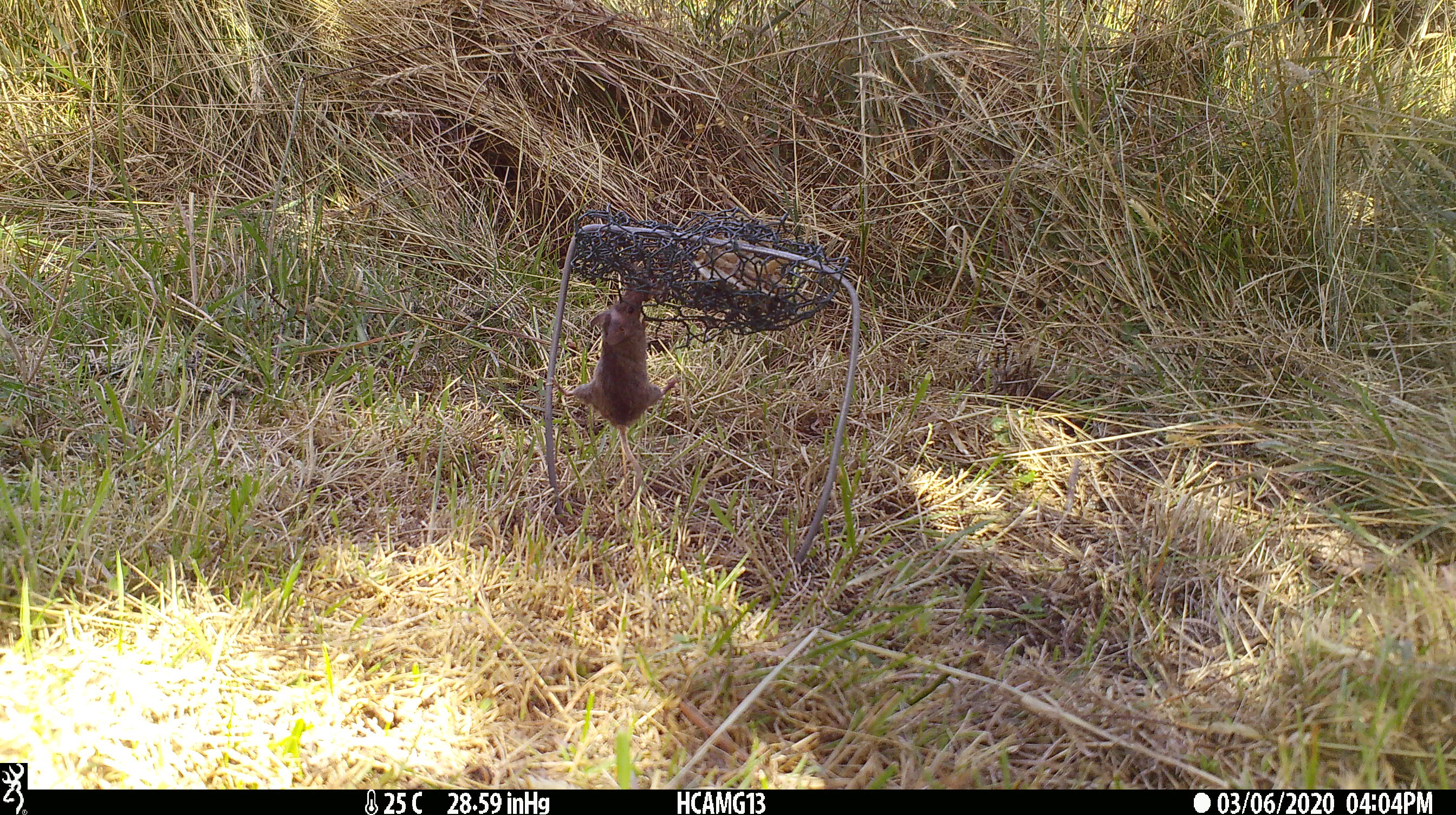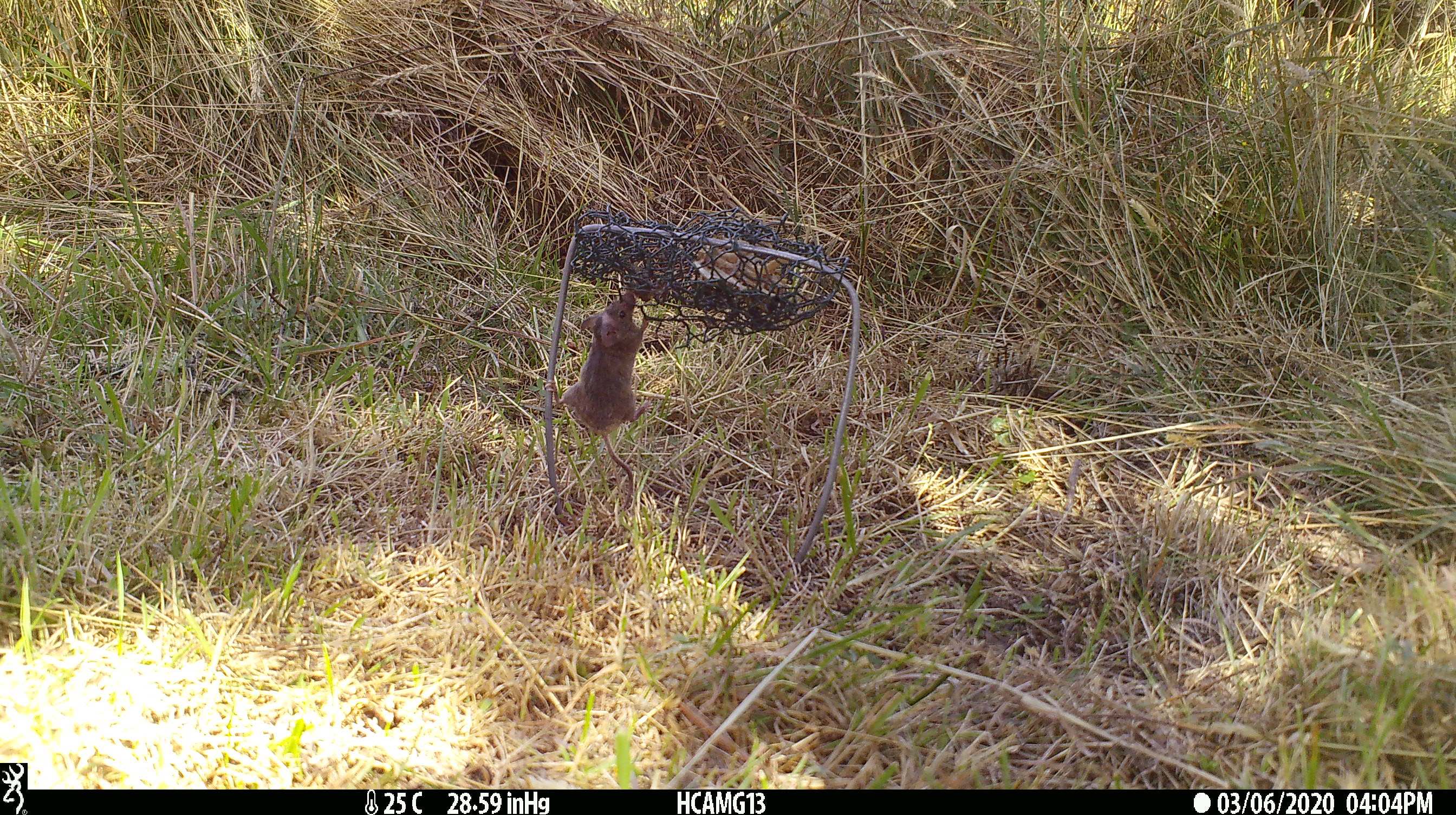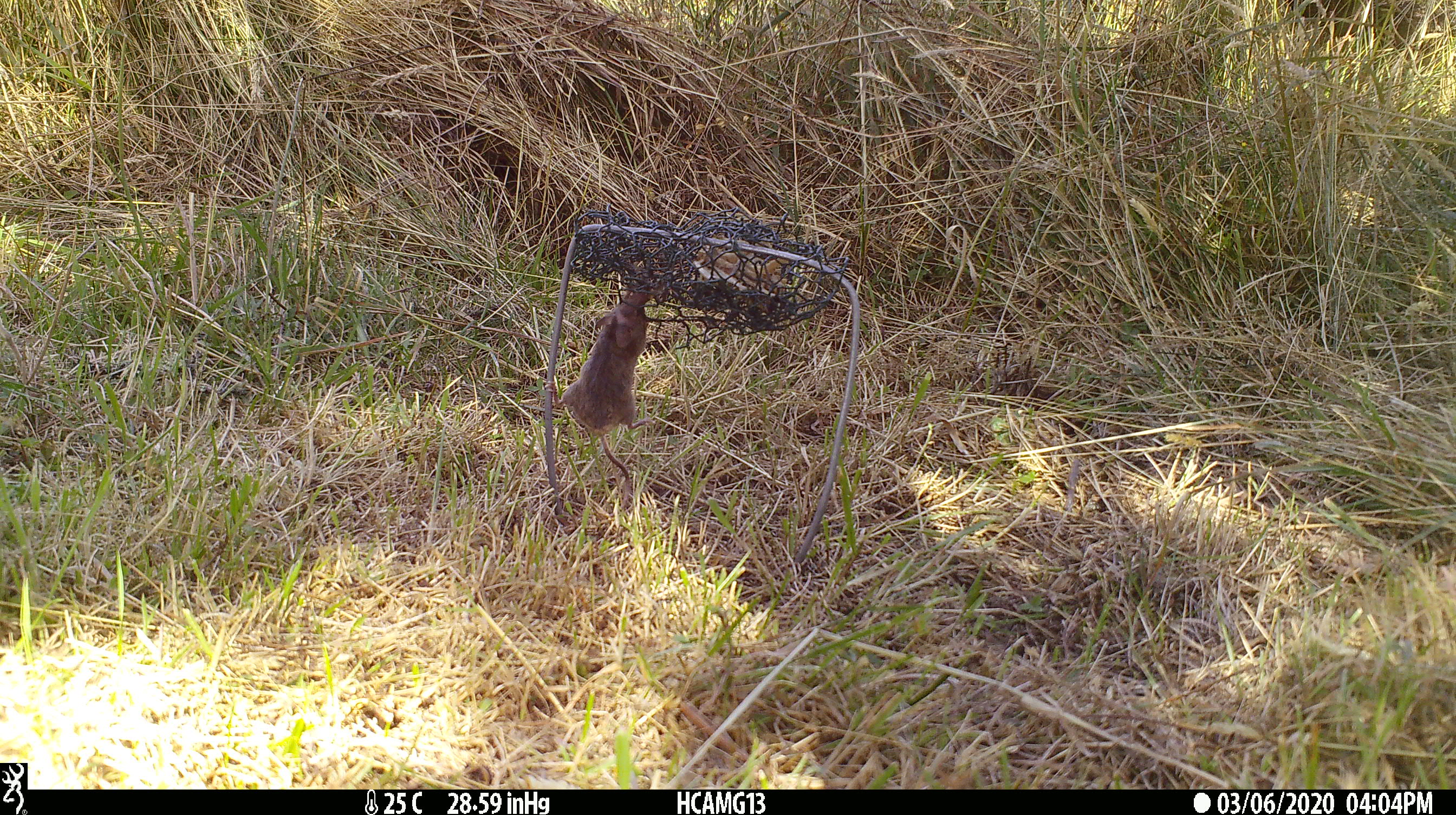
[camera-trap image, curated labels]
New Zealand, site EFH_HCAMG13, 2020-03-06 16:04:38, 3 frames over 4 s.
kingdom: Animalia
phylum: Chordata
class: Mammalia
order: Rodentia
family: Muridae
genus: Mus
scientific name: Mus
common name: mouse